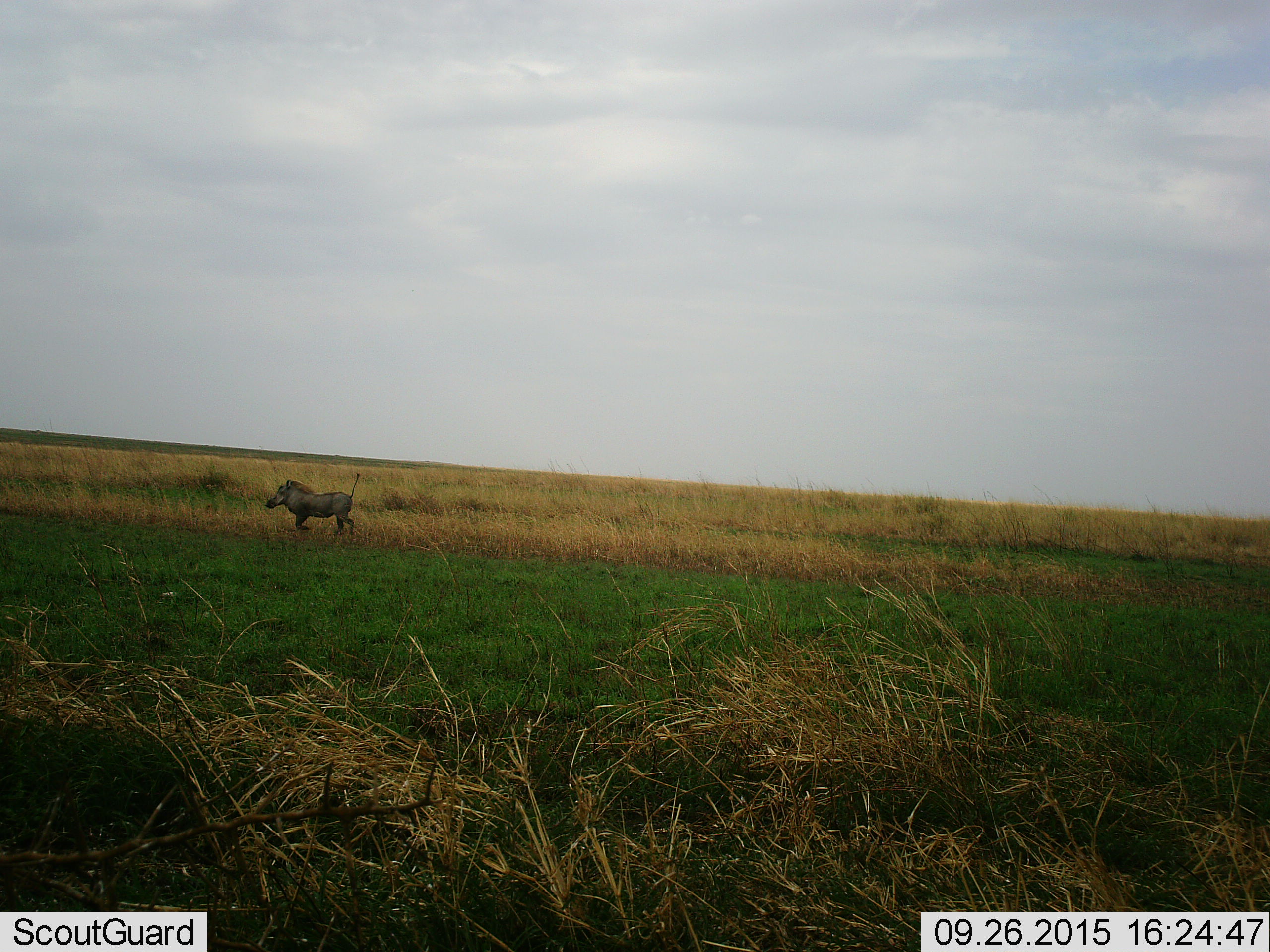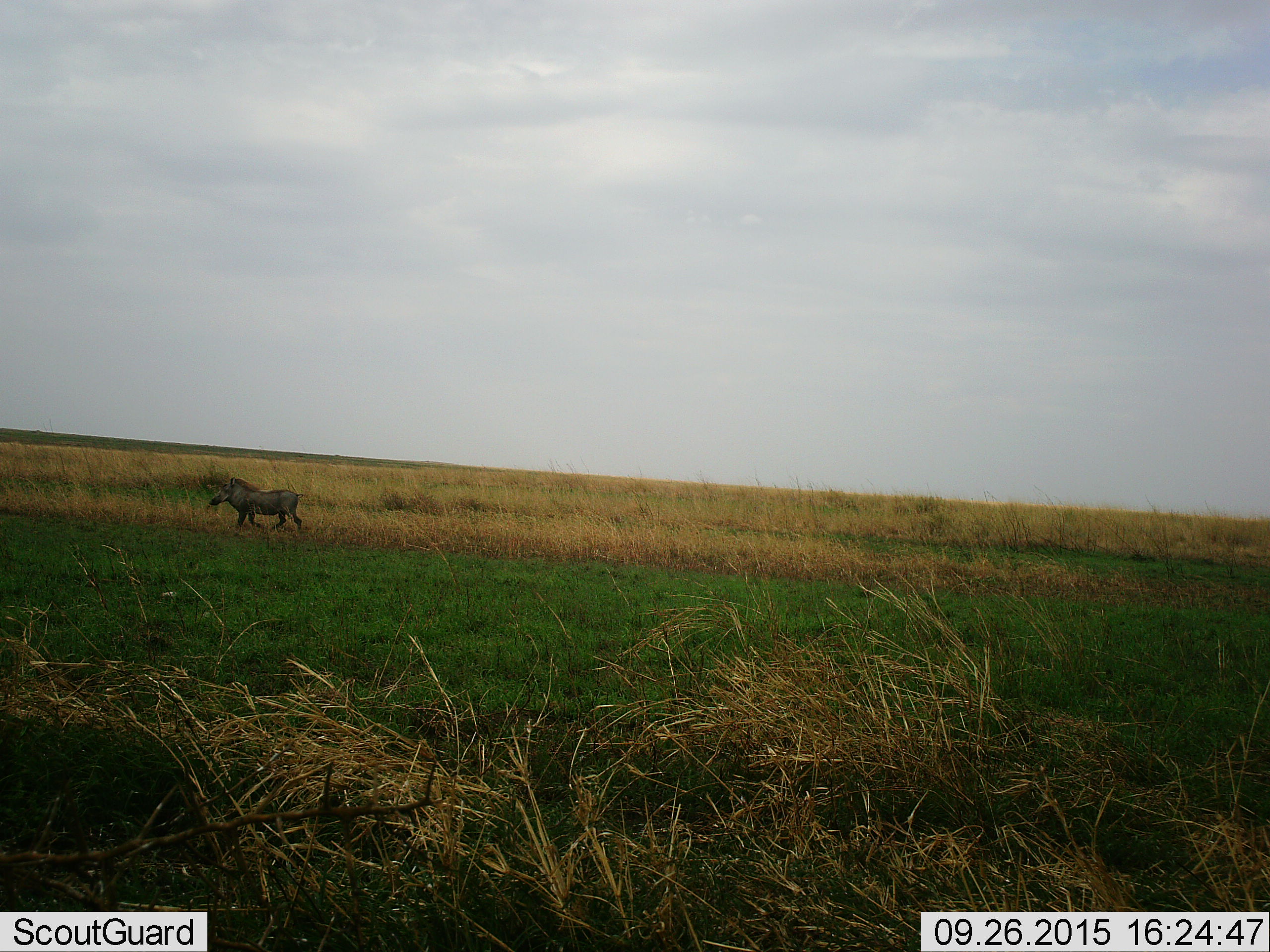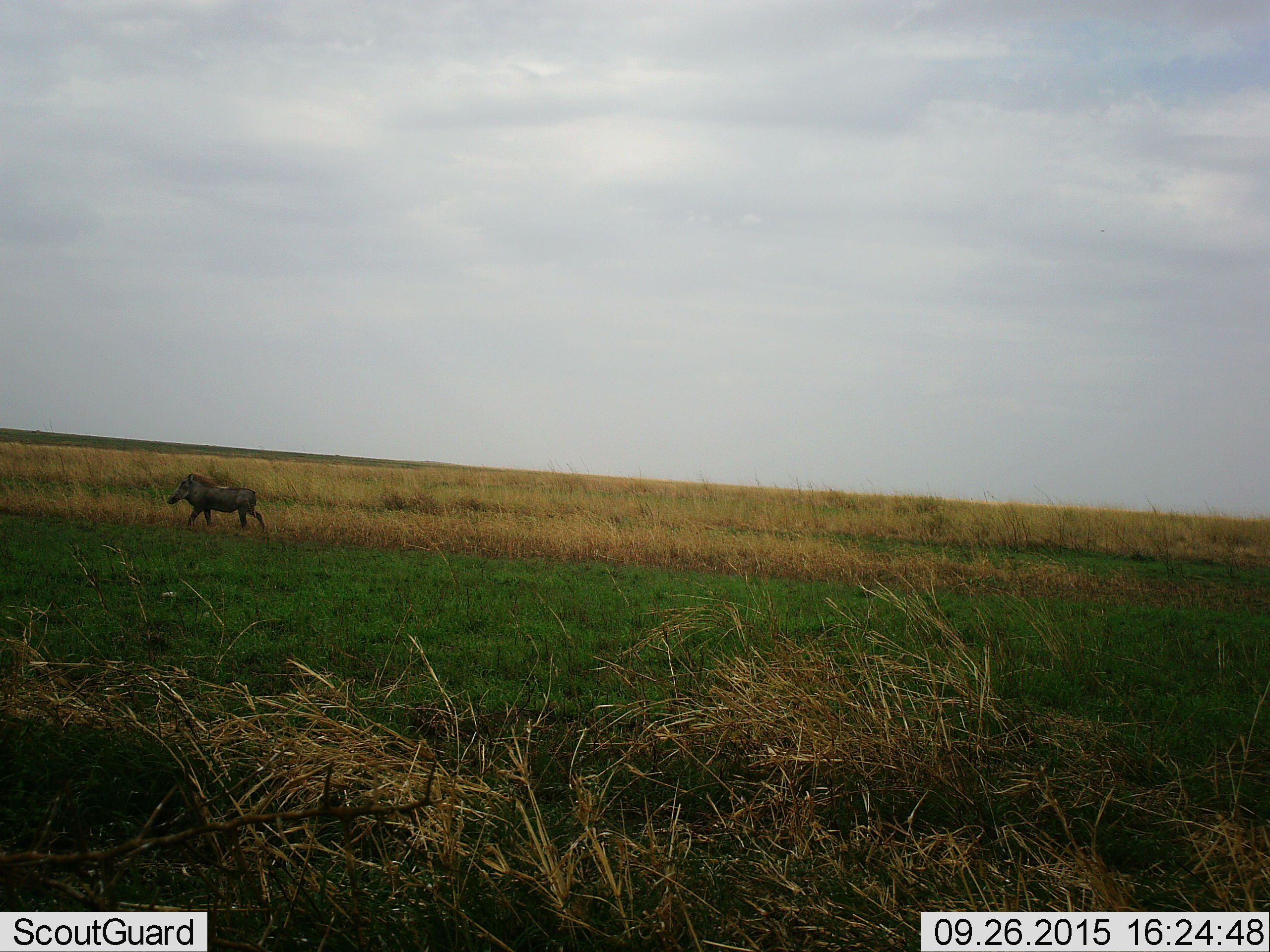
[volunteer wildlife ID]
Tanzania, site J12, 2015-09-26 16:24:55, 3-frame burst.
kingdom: Animalia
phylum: Chordata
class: Mammalia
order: Artiodactyla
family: Suidae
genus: Phacochoerus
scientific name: Phacochoerus africanus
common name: warthog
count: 1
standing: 10%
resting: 0%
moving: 80%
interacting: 10%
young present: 0%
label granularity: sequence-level